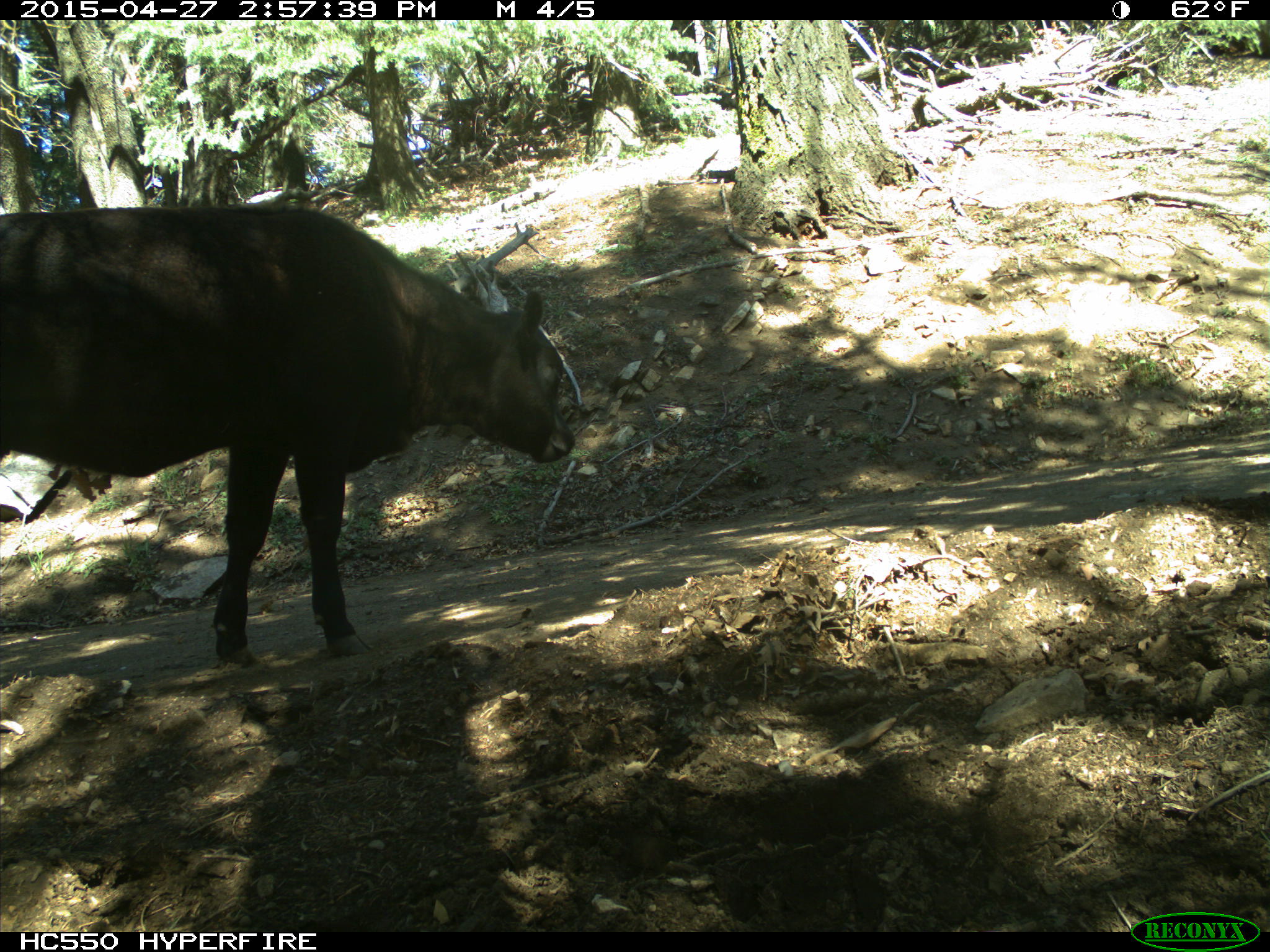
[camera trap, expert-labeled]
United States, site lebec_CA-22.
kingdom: Animalia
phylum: Chordata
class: Mammalia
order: Artiodactyla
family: Bovidae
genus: Bos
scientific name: Bos taurus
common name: domestic cow